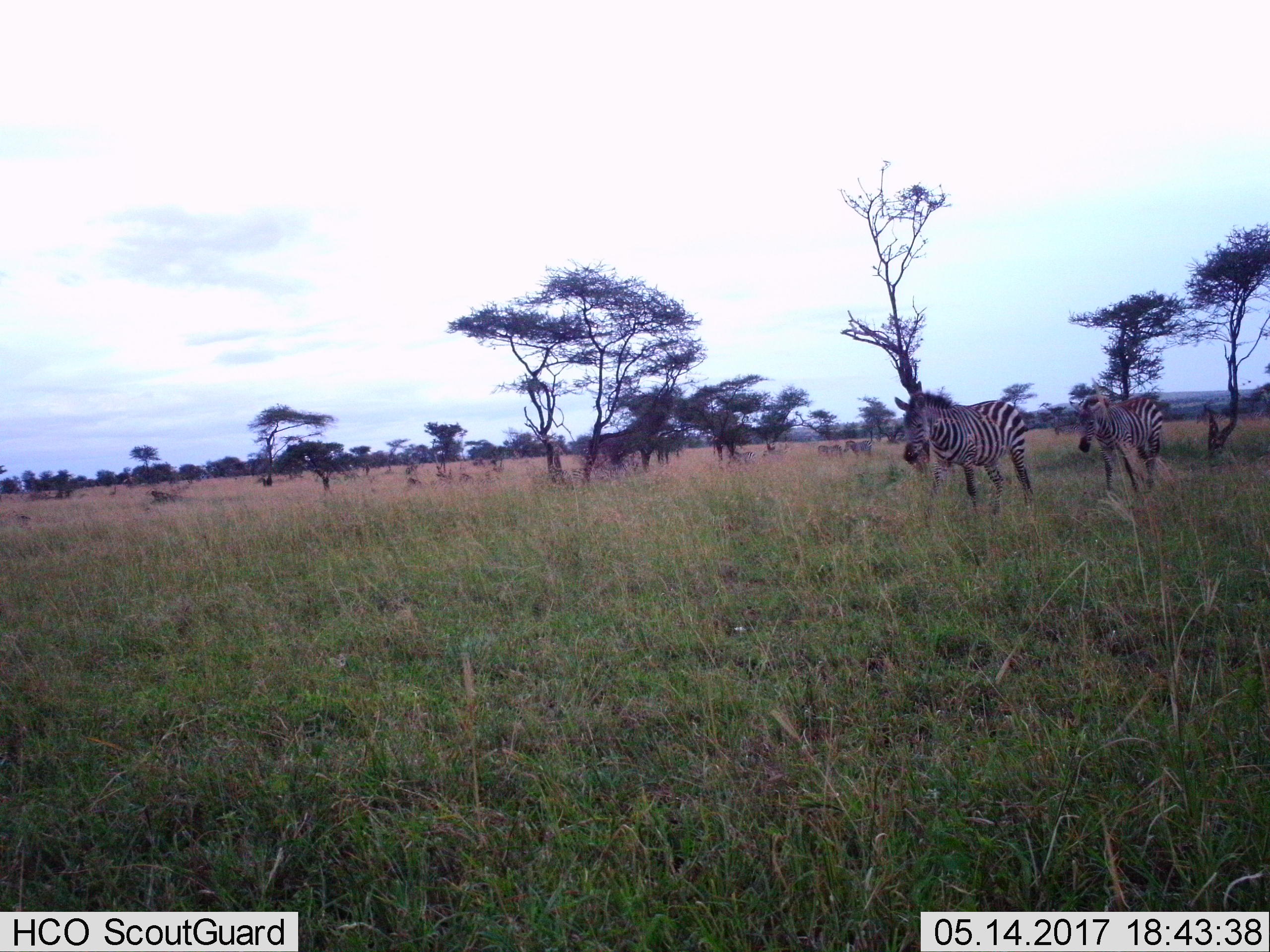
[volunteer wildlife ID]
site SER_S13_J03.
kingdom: Animalia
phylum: Chordata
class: Mammalia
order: Perissodactyla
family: Equidae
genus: Equus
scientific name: Equus quagga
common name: plains zebra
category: zebraplains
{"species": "zebraplains (plains zebra) (Equus quagga)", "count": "2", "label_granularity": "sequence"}